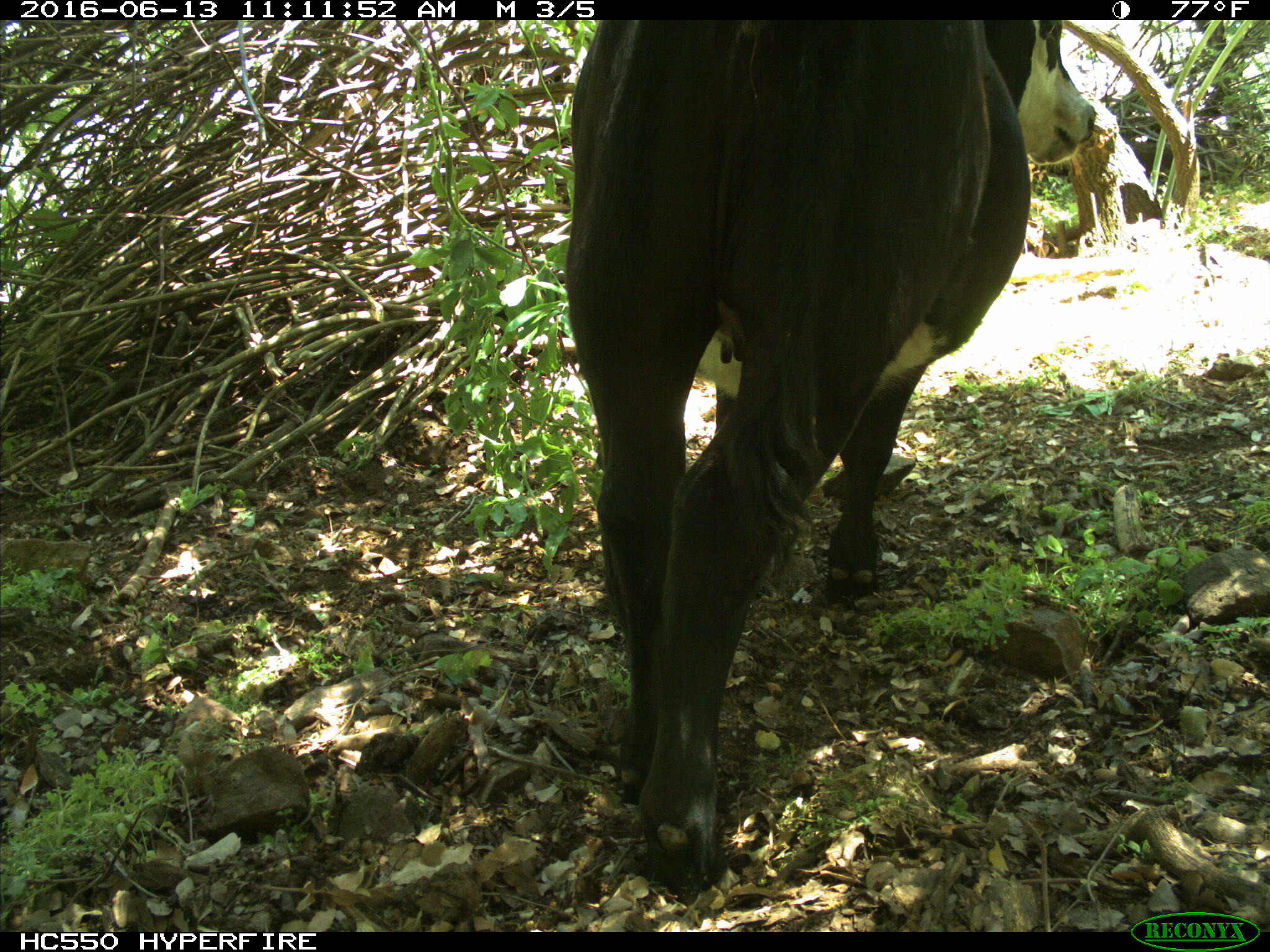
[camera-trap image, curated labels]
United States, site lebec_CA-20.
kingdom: Animalia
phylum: Chordata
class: Mammalia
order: Artiodactyla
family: Bovidae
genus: Bos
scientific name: Bos taurus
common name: domestic cow